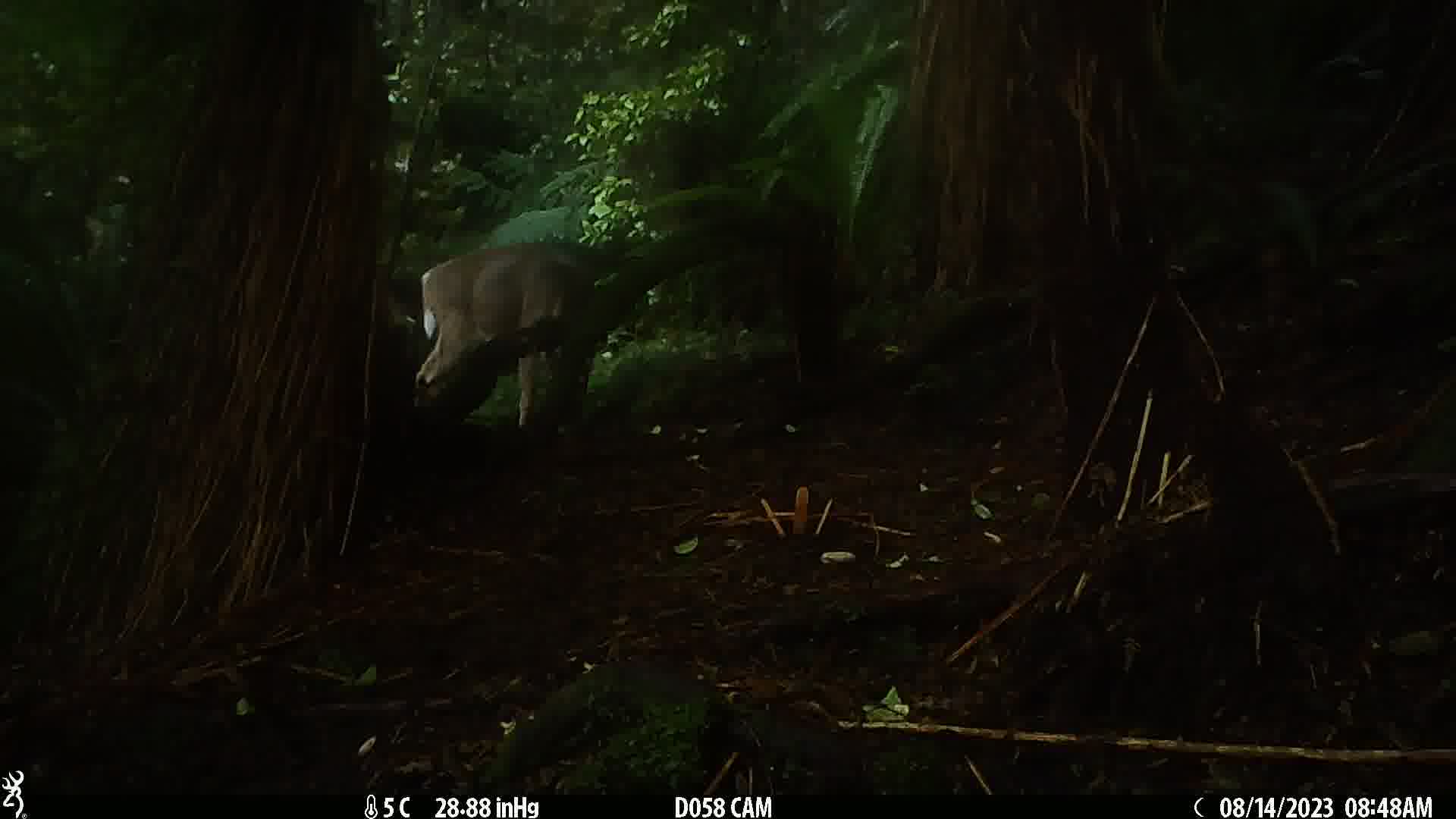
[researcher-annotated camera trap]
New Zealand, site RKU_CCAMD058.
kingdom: Animalia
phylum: Chordata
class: Mammalia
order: Artiodactyla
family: Cervidae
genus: Odocoileus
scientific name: Odocoileus virginianus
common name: white-tailed deer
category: white tailed deer